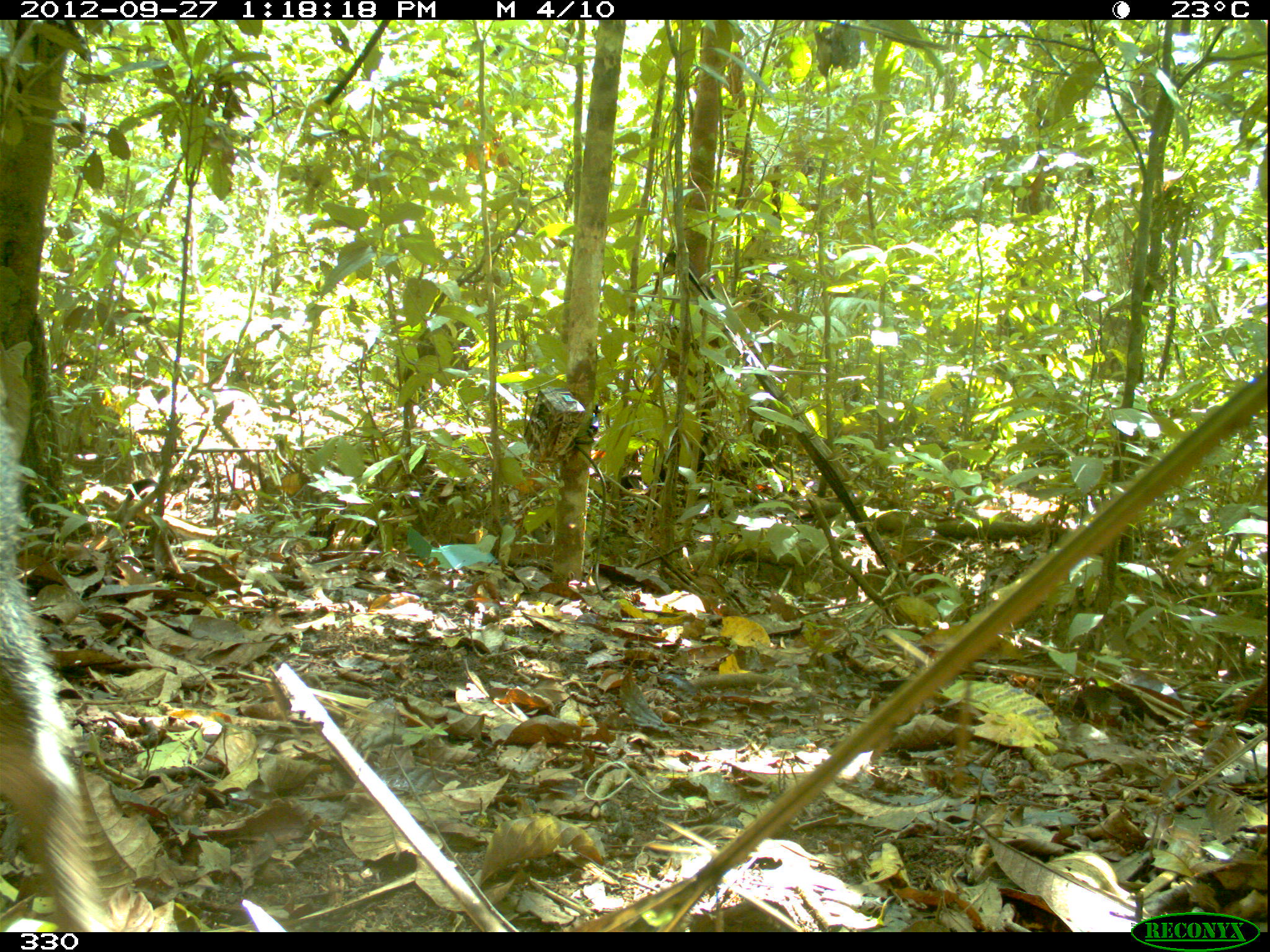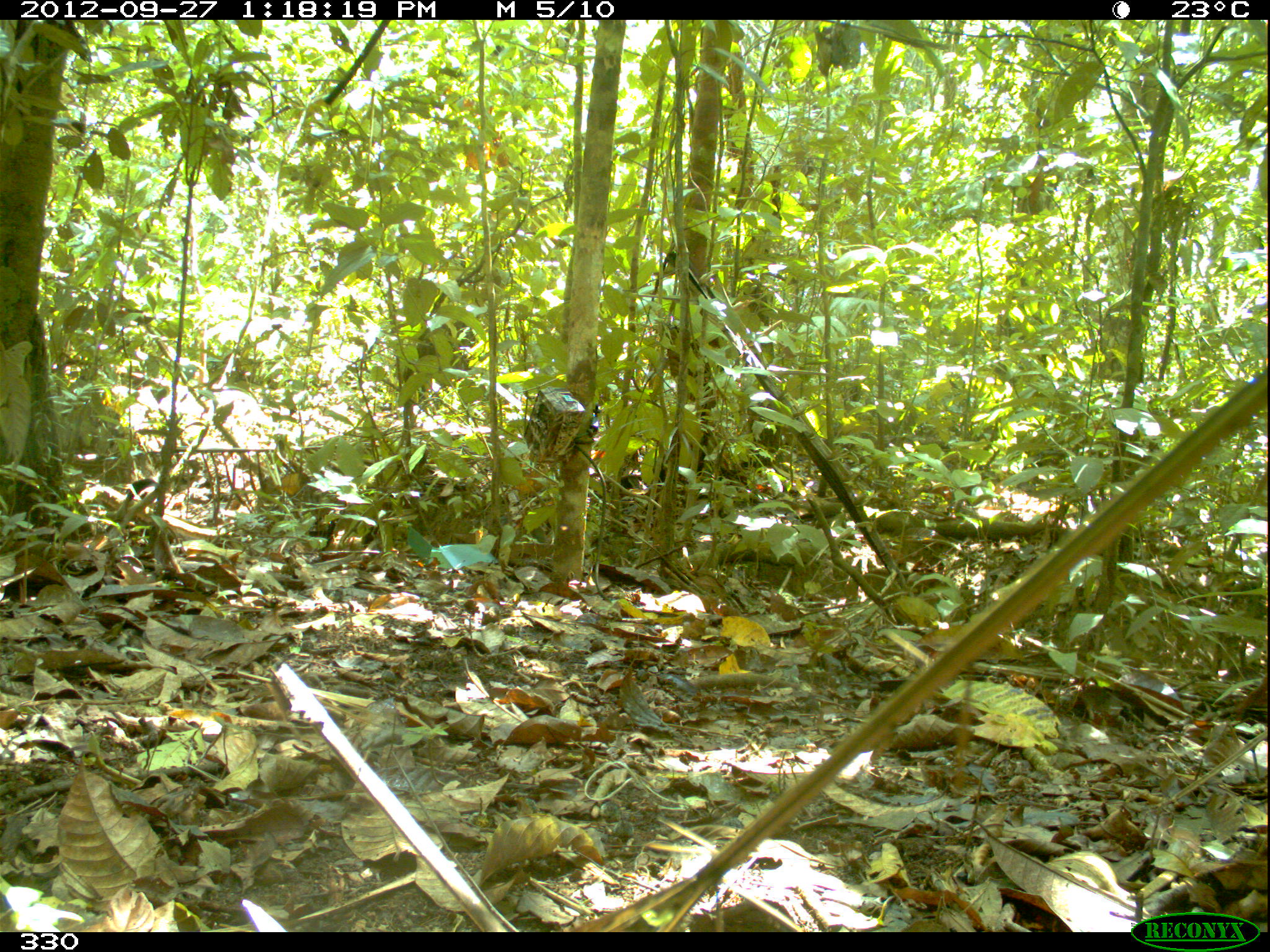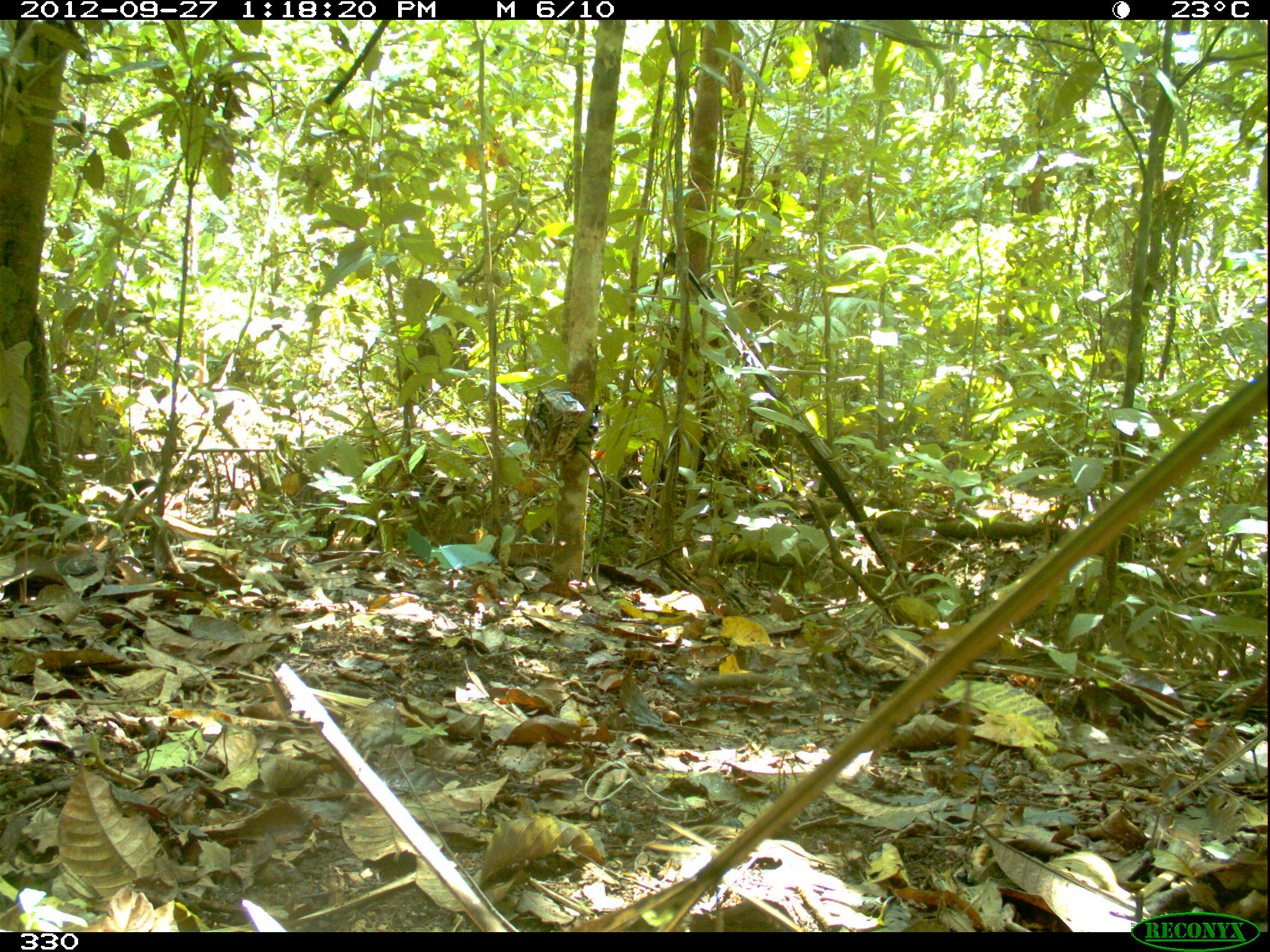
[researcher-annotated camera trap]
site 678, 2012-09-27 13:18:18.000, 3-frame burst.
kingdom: Animalia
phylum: Chordata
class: Mammalia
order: Artiodactyla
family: Tayassuidae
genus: Tayassu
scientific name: Tayassu pecari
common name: white-lipped peccary